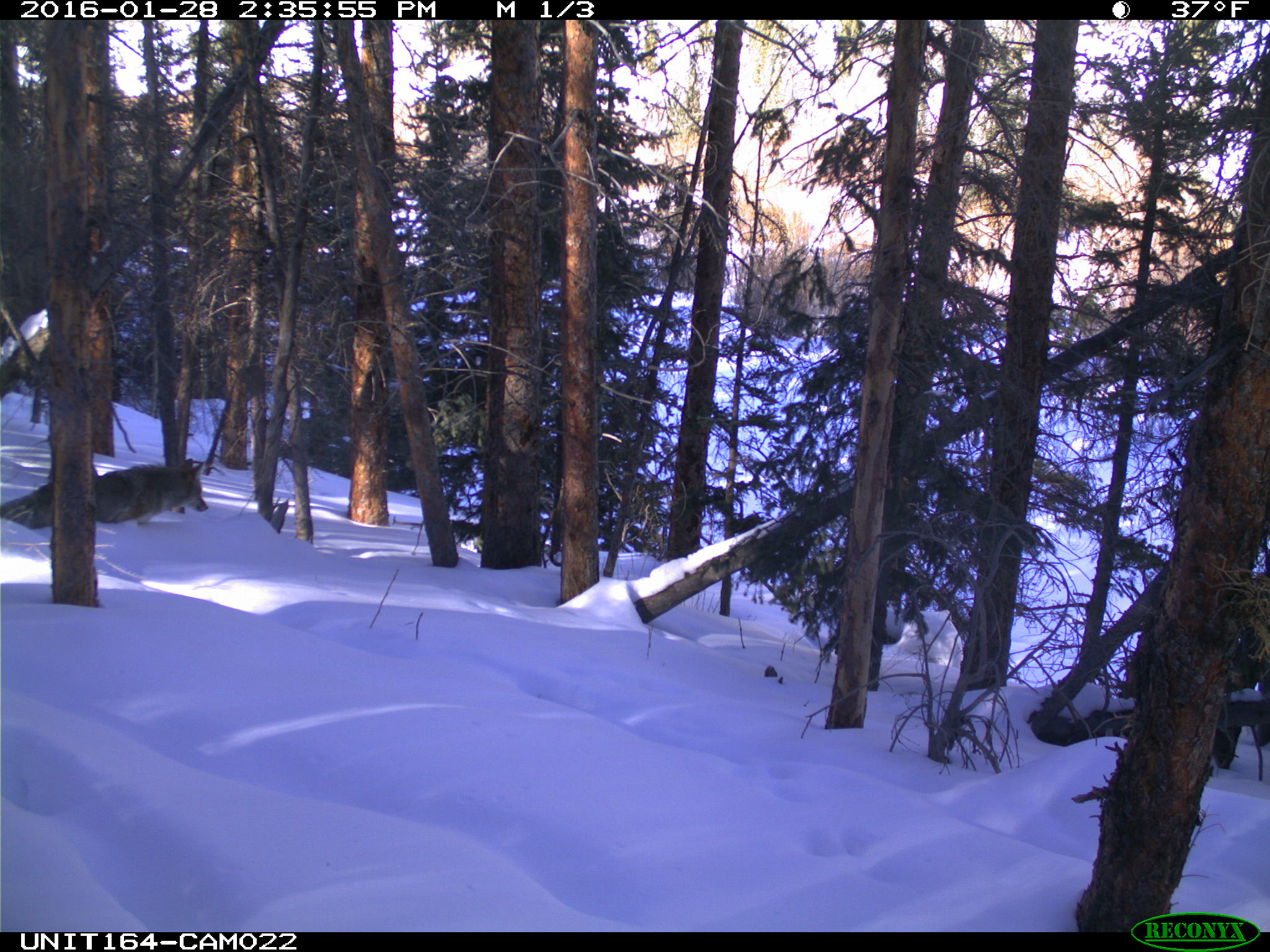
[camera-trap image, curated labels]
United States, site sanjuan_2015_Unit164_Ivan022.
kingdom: Animalia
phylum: Chordata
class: Mammalia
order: Carnivora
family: Canidae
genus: Canis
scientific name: Canis latrans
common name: coyote